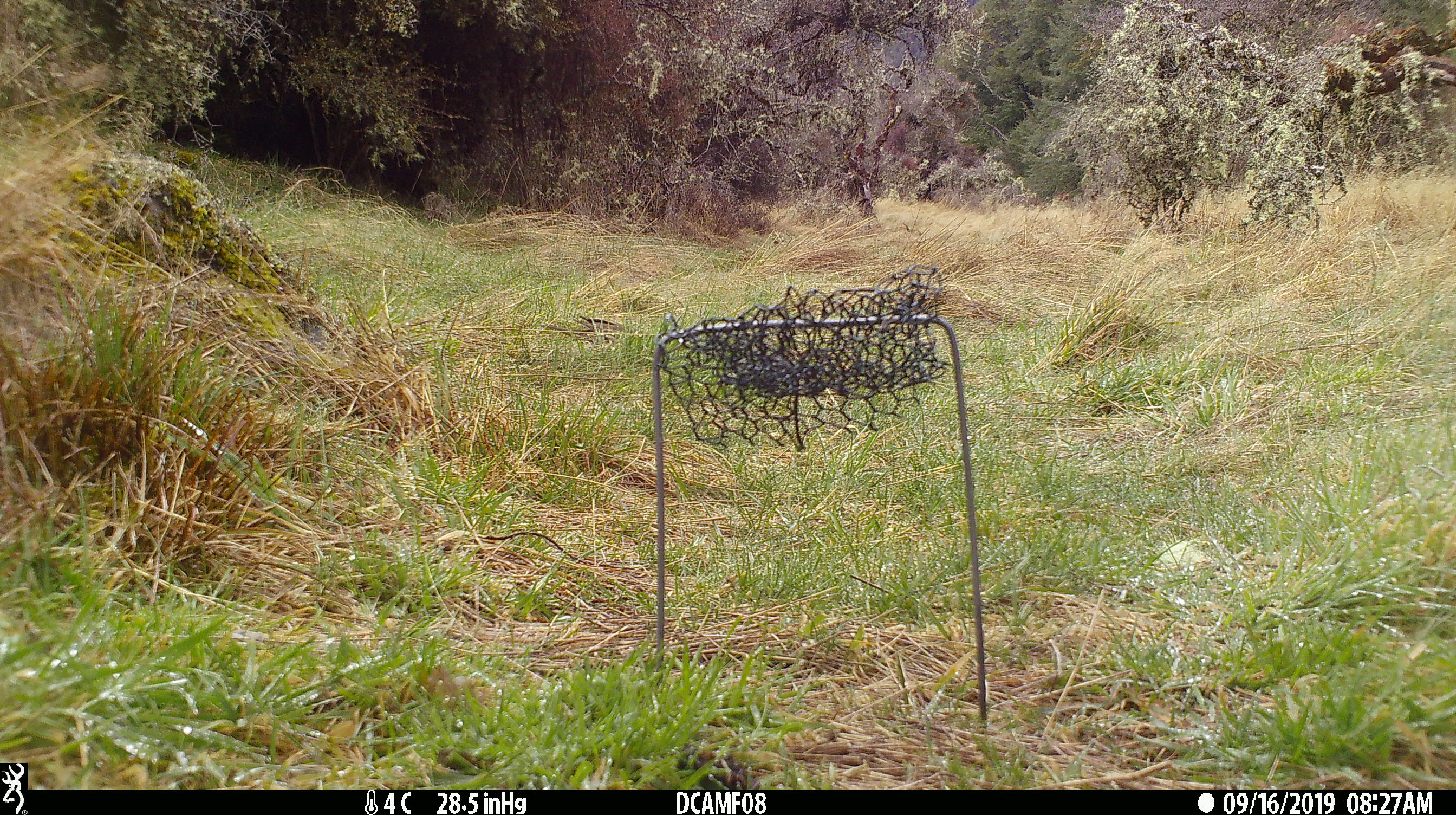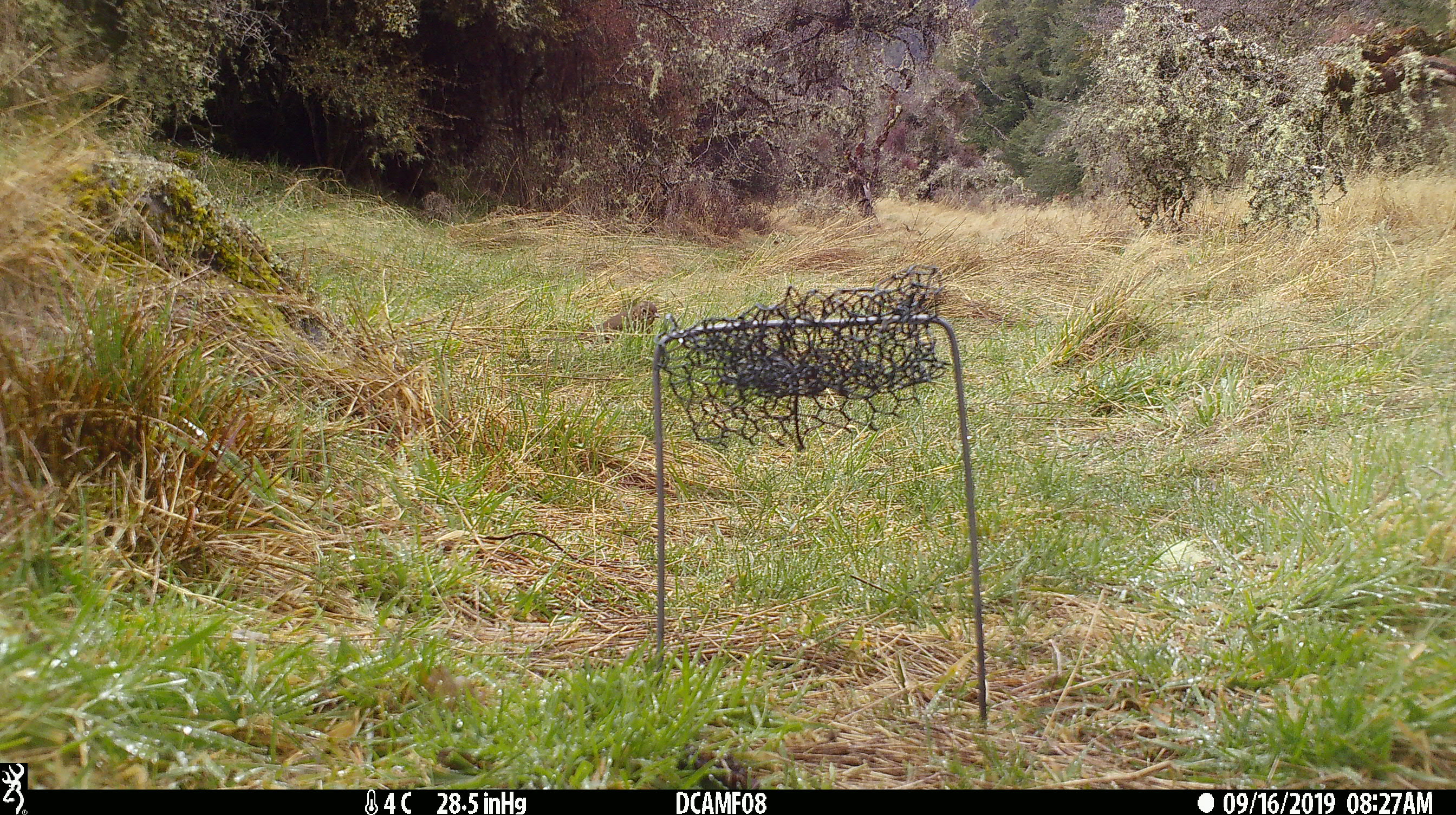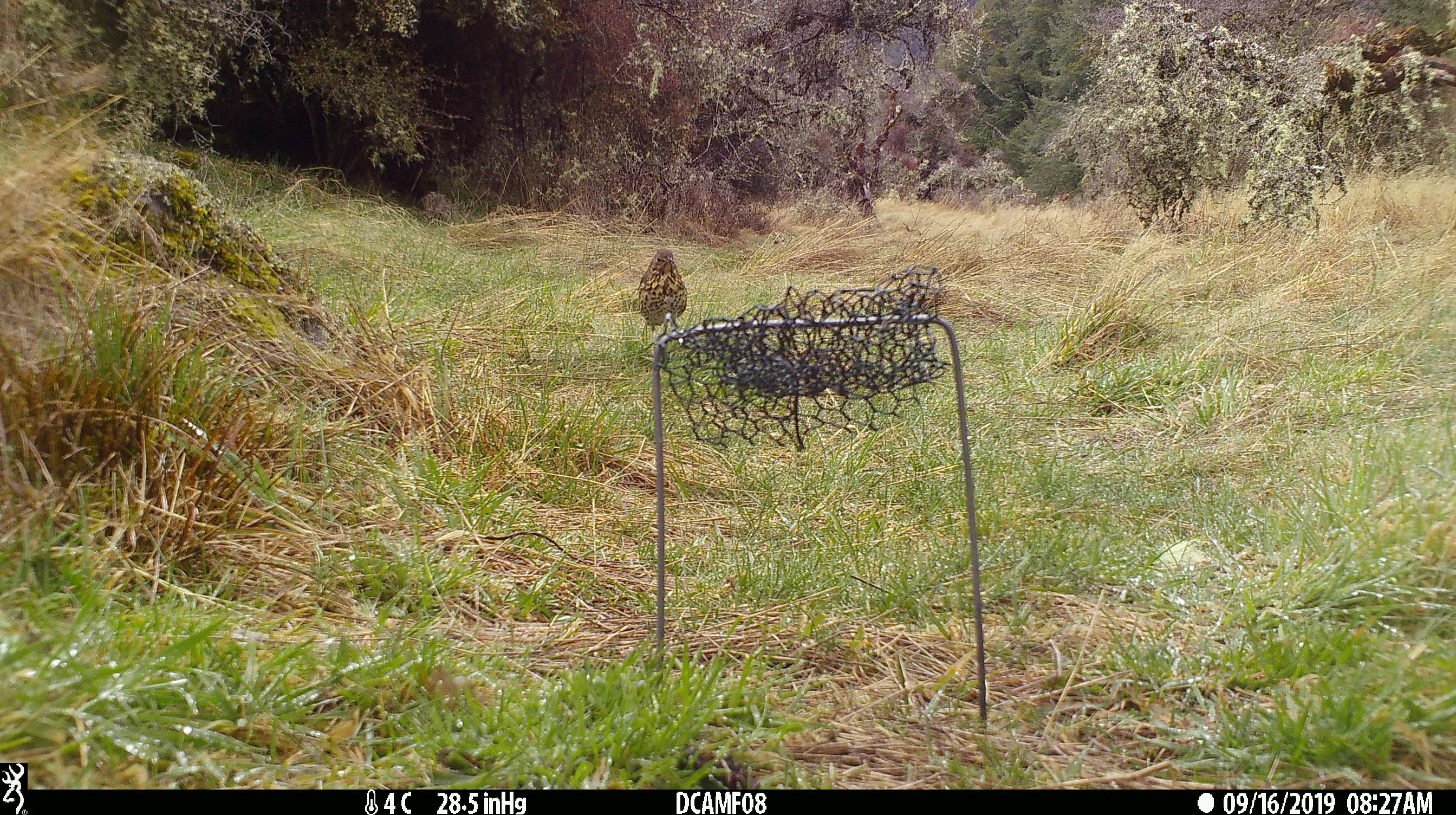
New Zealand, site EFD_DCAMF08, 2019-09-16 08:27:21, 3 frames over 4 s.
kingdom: Animalia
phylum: Chordata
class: Aves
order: Passeriformes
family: Turdidae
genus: Turdus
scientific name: Turdus philomelos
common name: song thrush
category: thrush